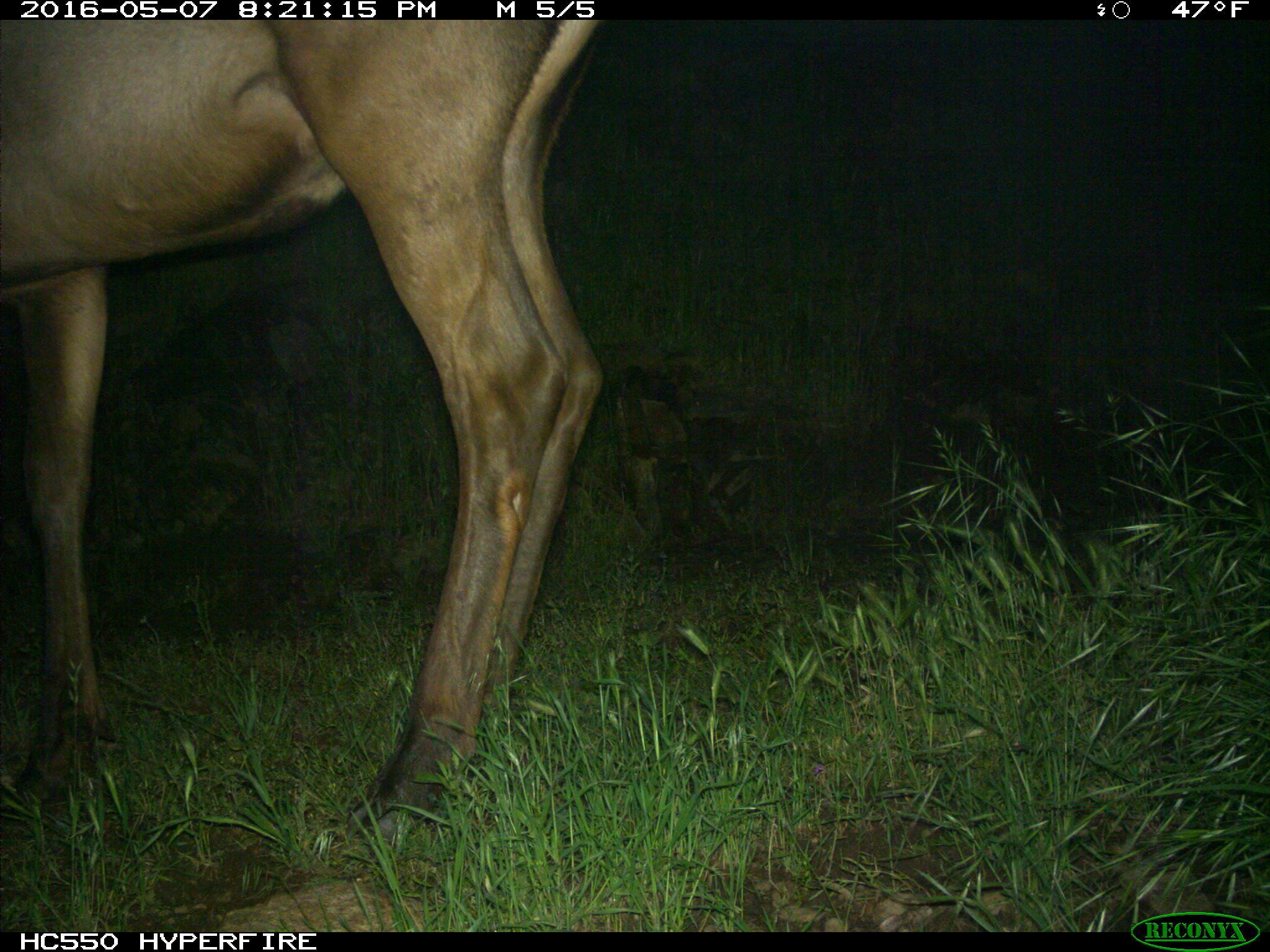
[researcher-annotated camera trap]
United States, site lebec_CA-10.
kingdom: Animalia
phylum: Chordata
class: Mammalia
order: Artiodactyla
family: Cervidae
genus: Cervus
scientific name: Cervus canadensis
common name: elk